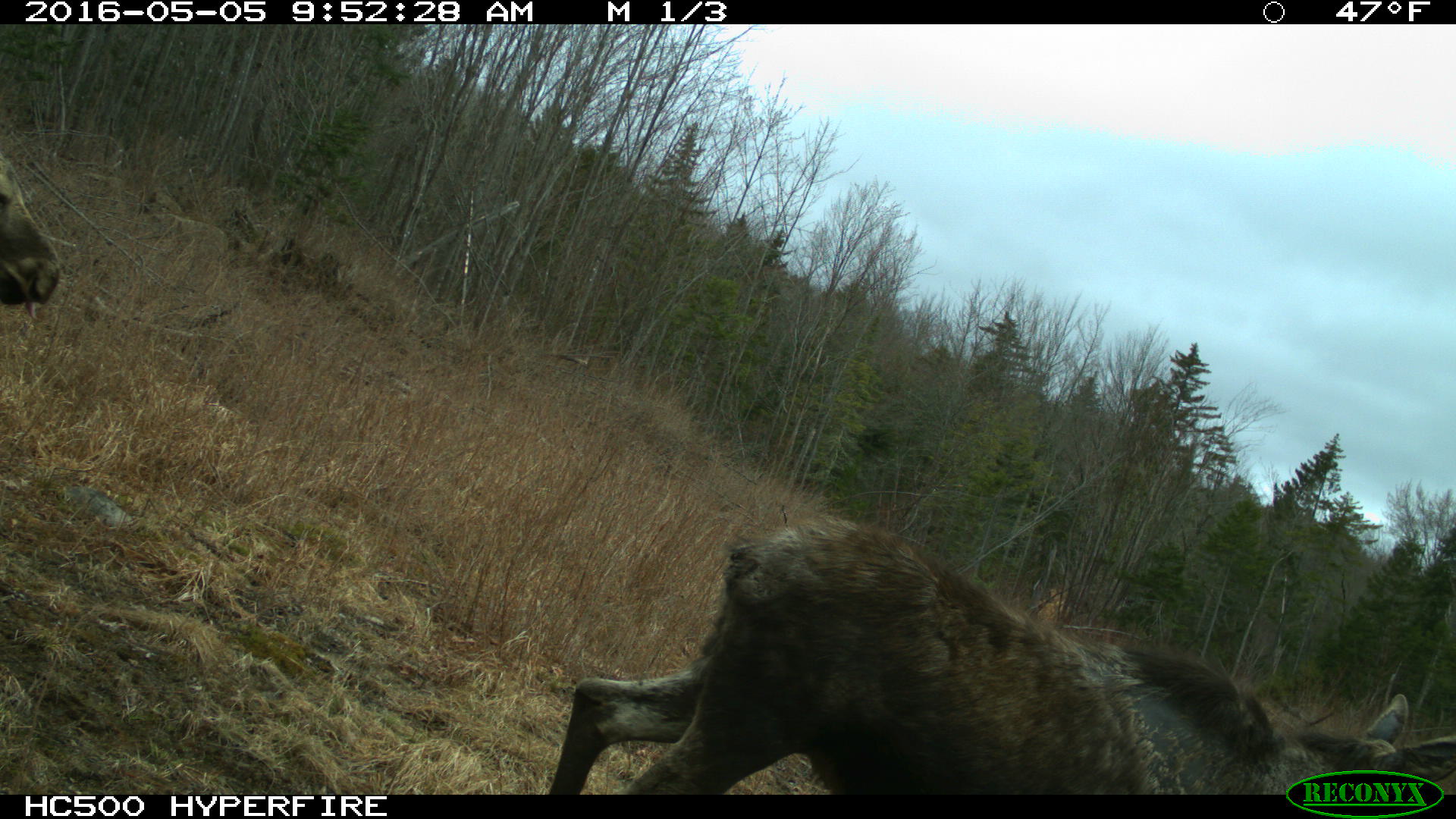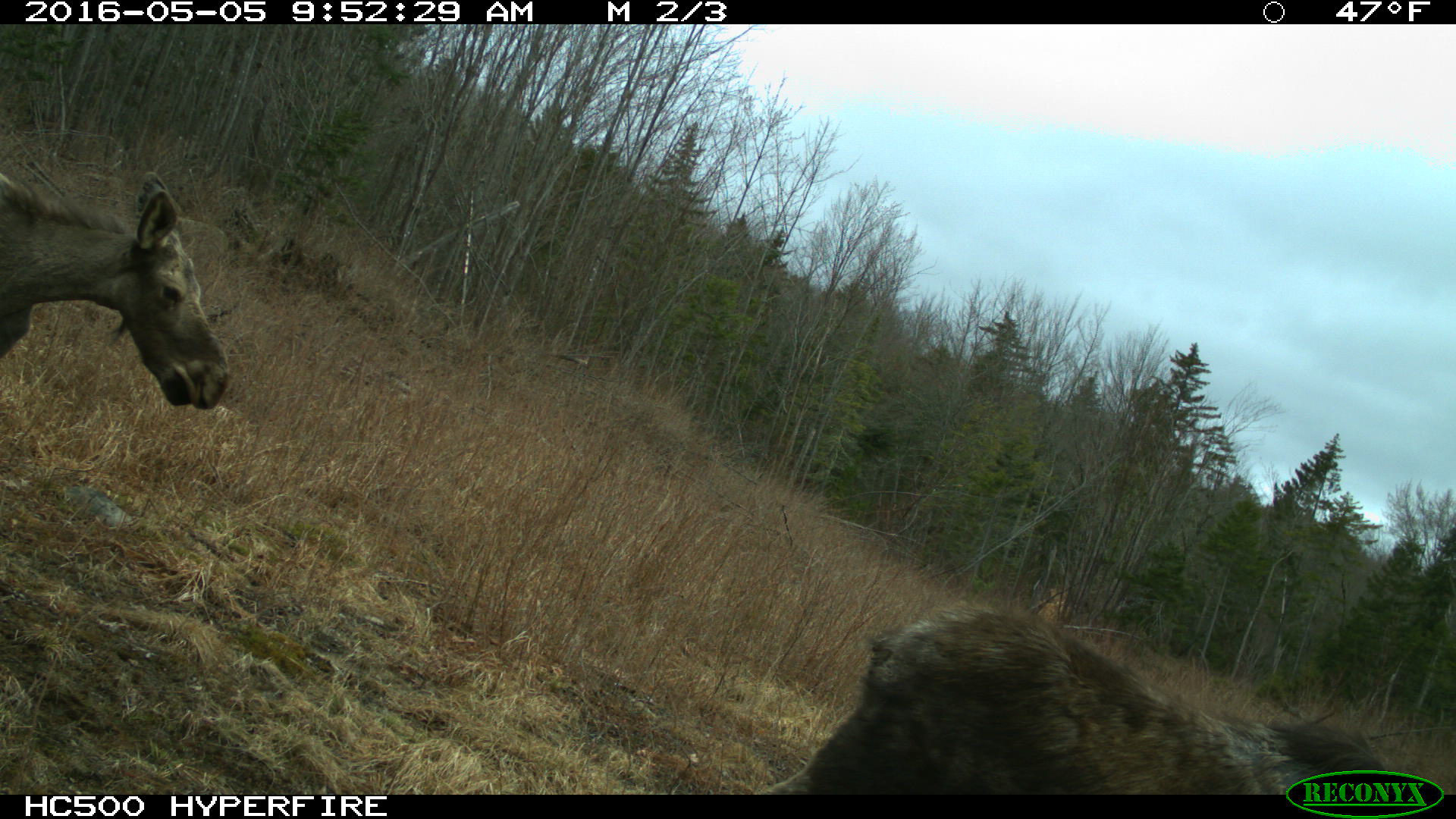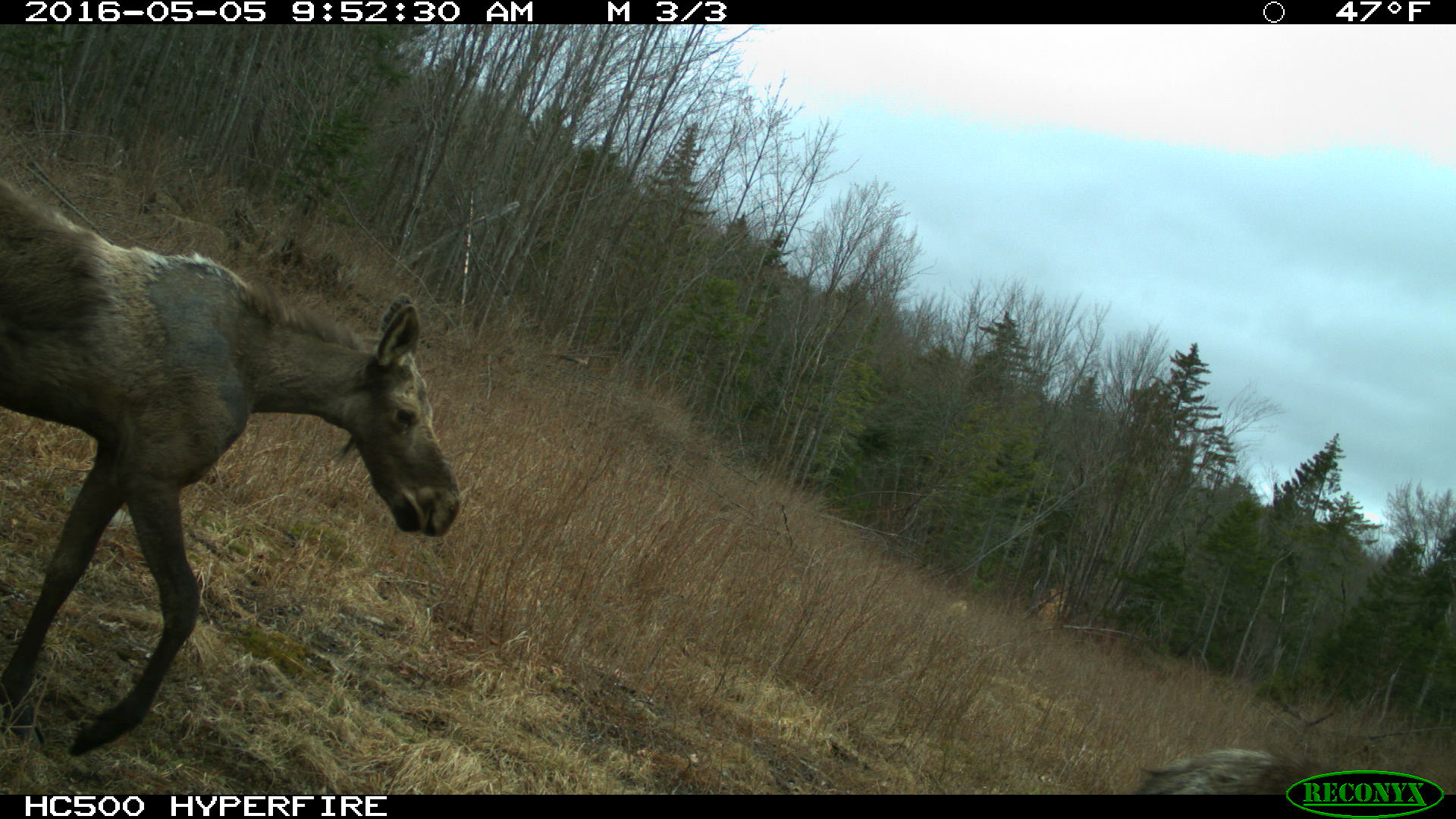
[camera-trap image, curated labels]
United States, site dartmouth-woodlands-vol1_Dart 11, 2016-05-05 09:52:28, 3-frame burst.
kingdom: Animalia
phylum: Chordata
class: Mammalia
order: Artiodactyla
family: Cervidae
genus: Alces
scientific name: Alces alces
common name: moose